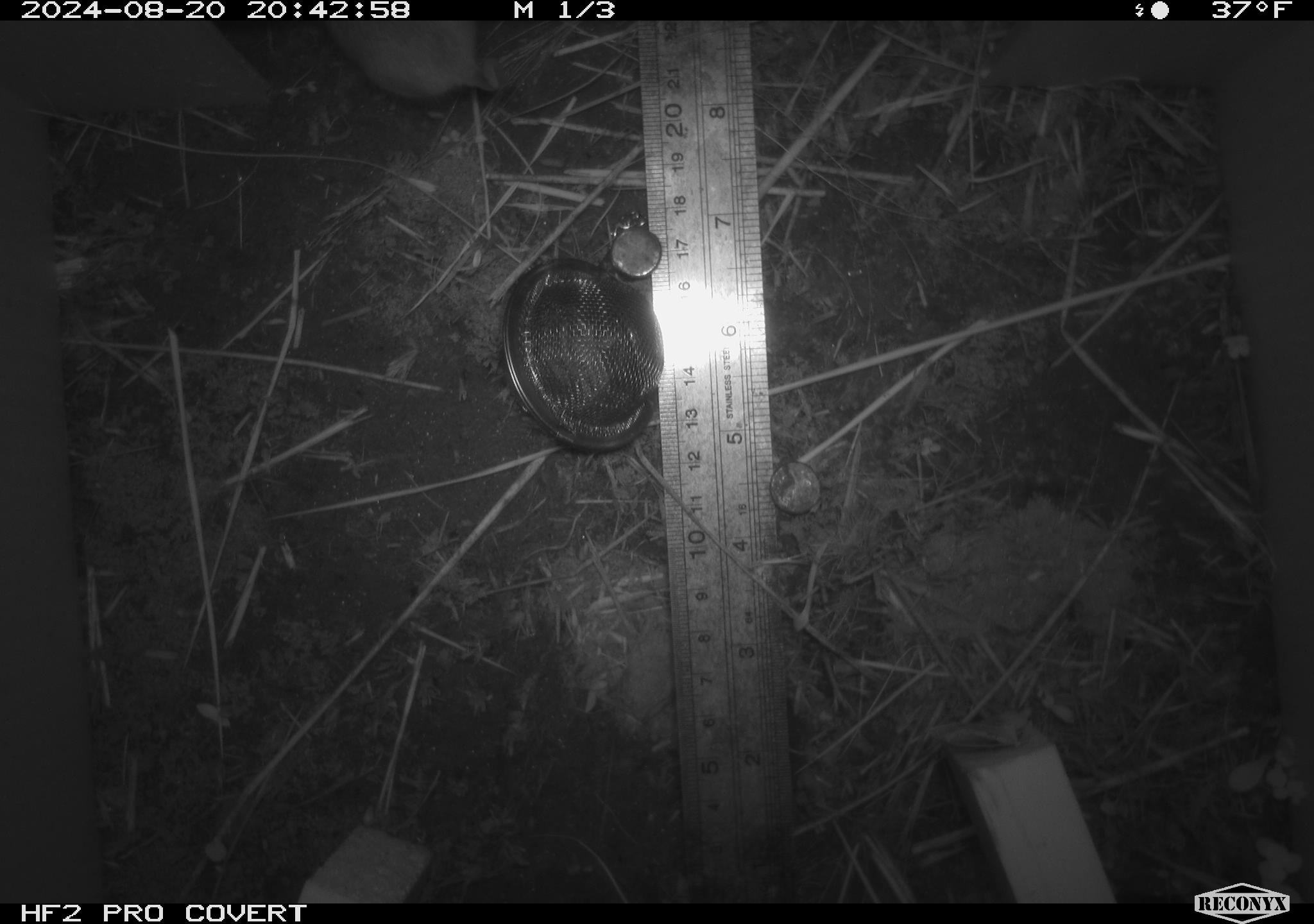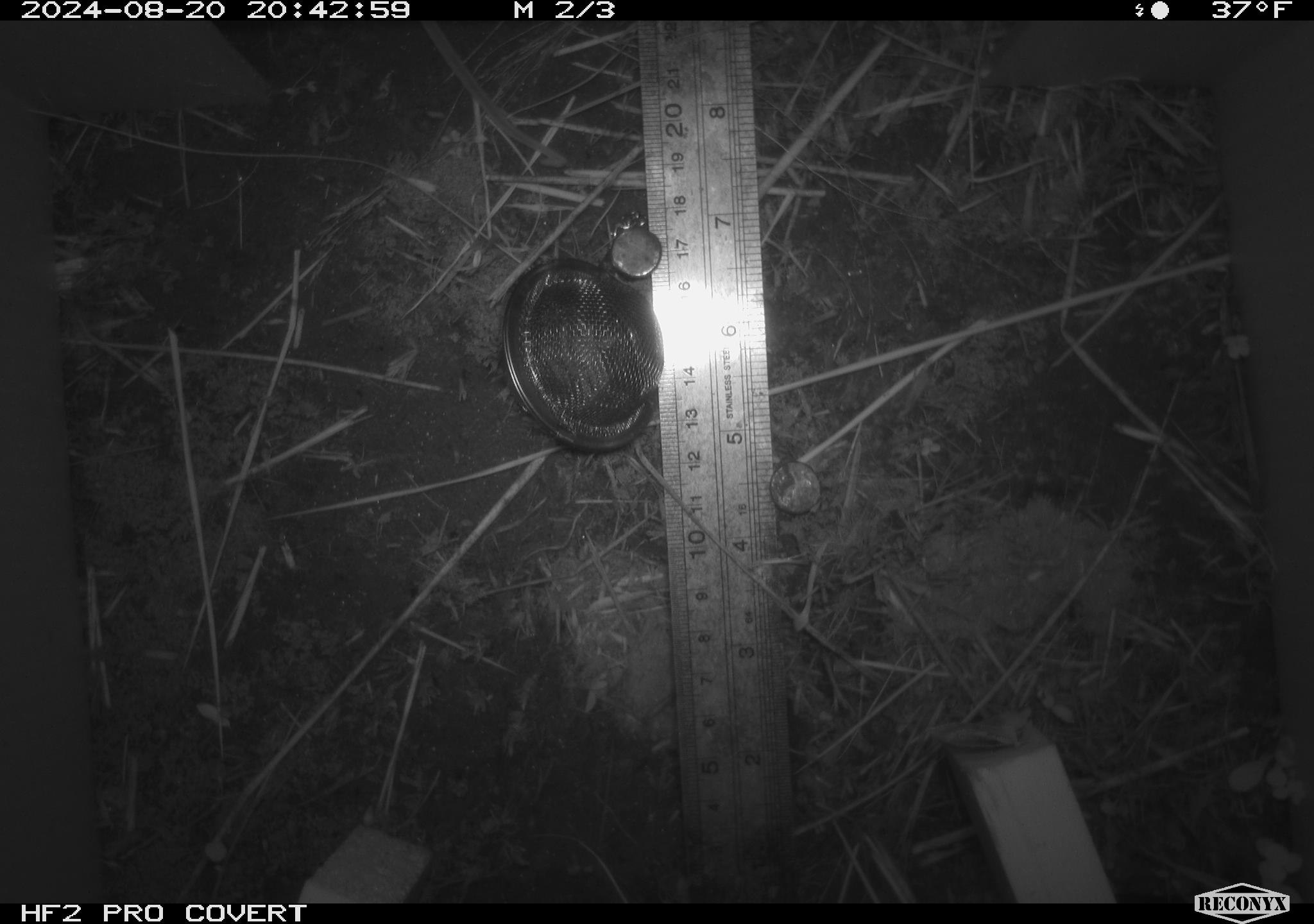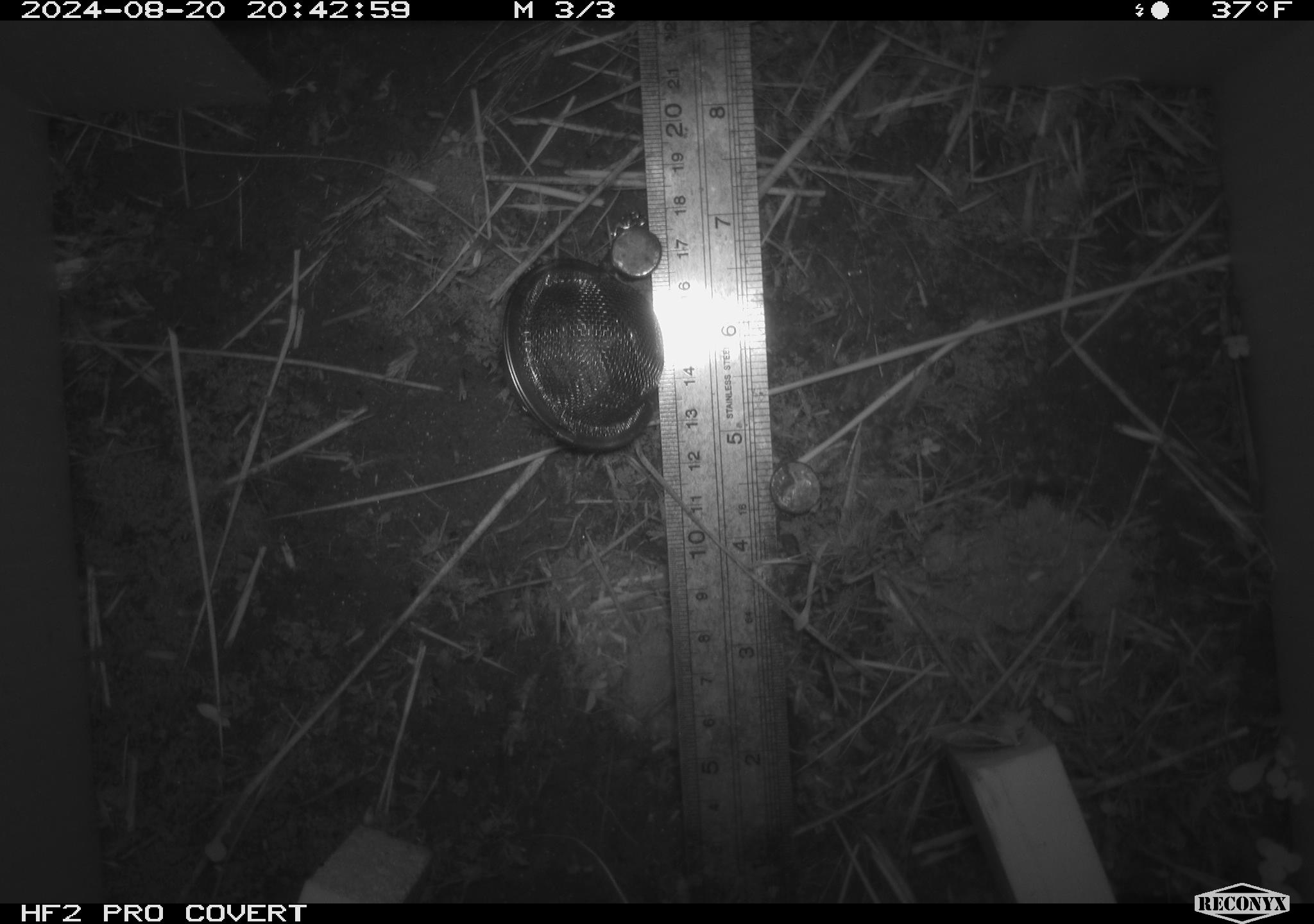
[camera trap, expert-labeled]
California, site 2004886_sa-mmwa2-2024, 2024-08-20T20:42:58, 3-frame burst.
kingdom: Animalia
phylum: Chordata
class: Mammalia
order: Eulipotyphla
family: Soricidae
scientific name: Soricidae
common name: shrews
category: soricidae family